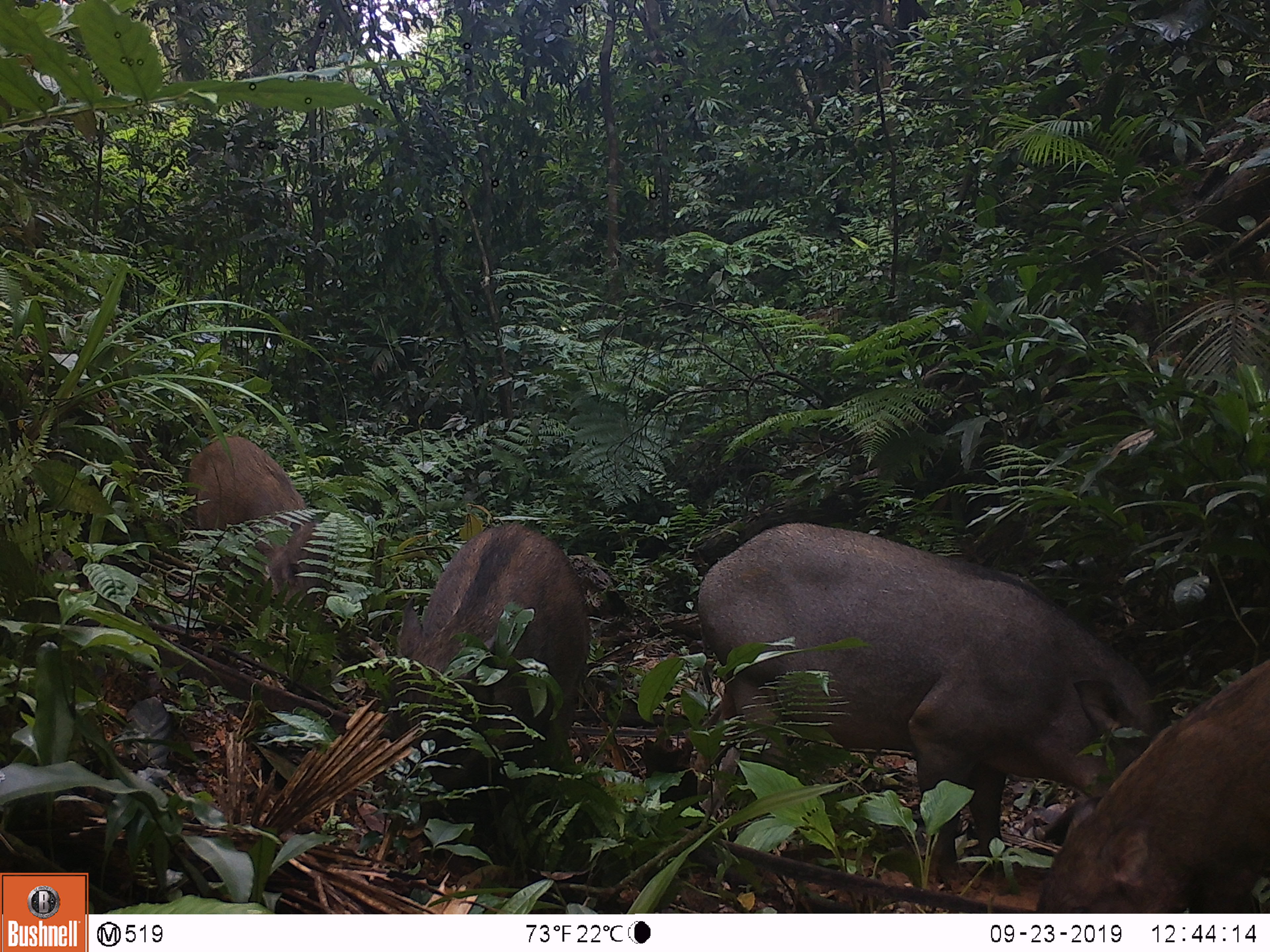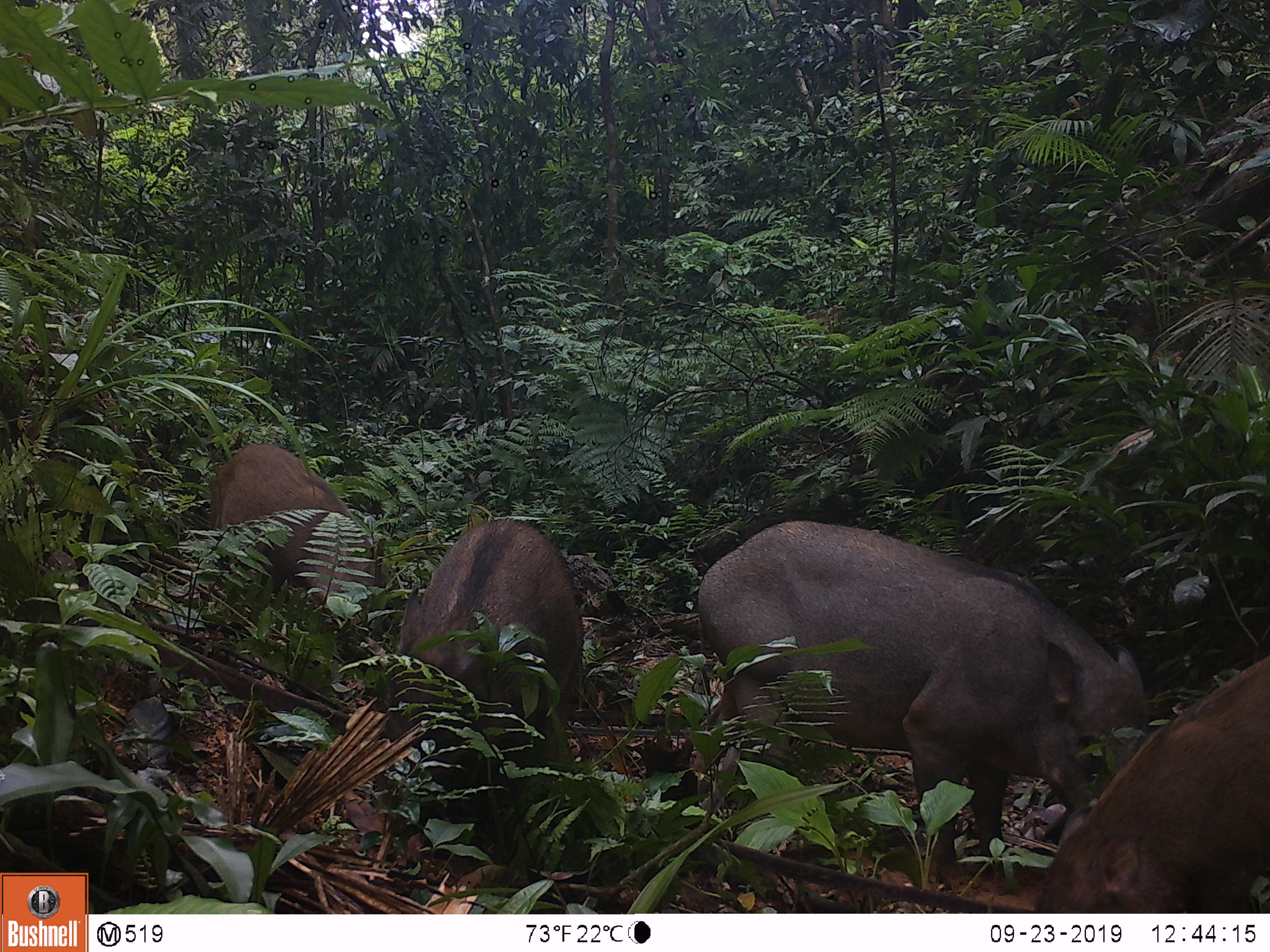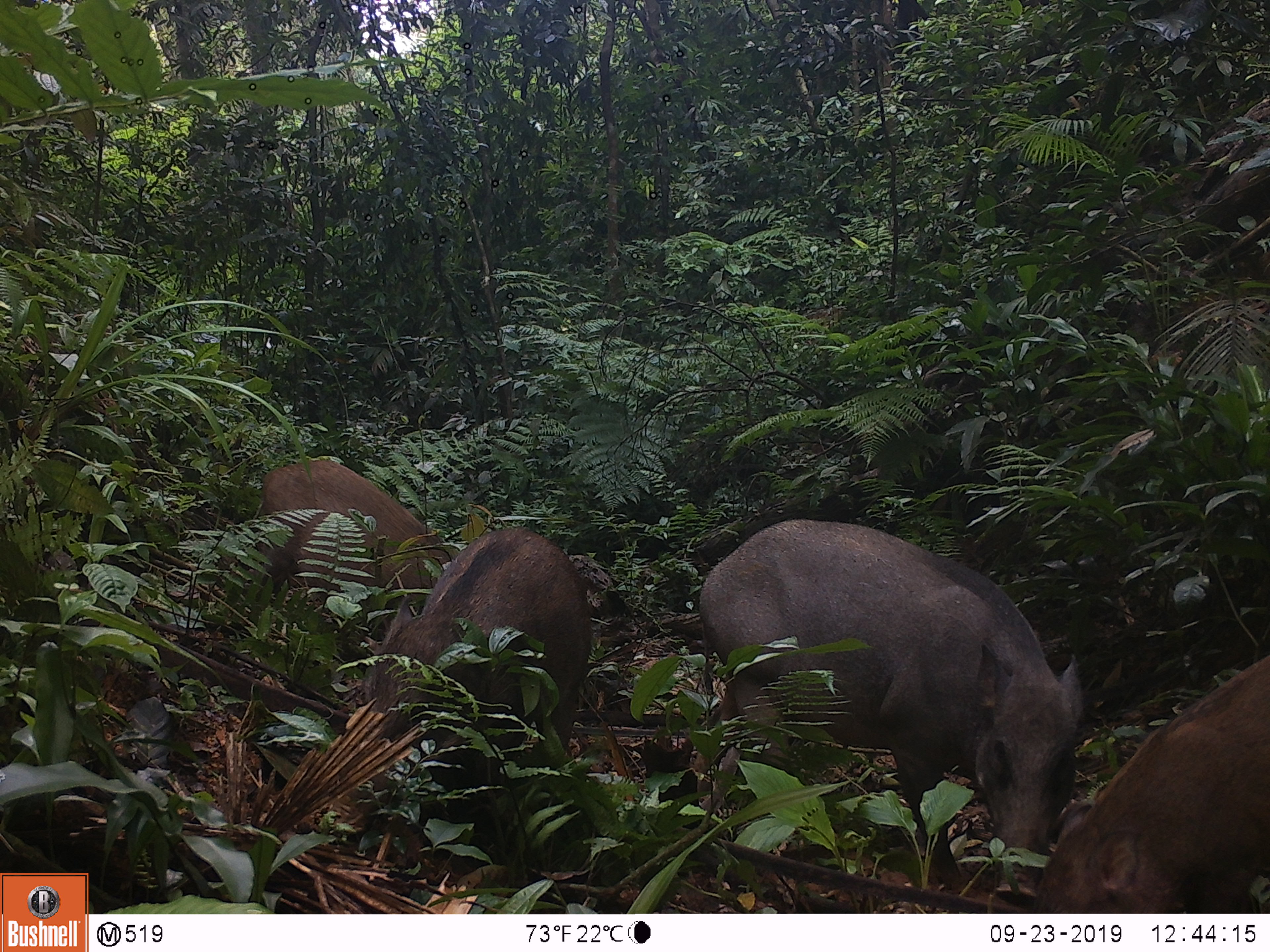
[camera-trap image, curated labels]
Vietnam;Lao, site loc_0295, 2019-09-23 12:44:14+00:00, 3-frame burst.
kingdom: Animalia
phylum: Chordata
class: Mammalia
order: Artiodactyla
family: Suidae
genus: Sus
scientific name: Sus scrofa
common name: eurasian wild pig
Eurasian wild pig (Sus scrofa). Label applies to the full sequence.